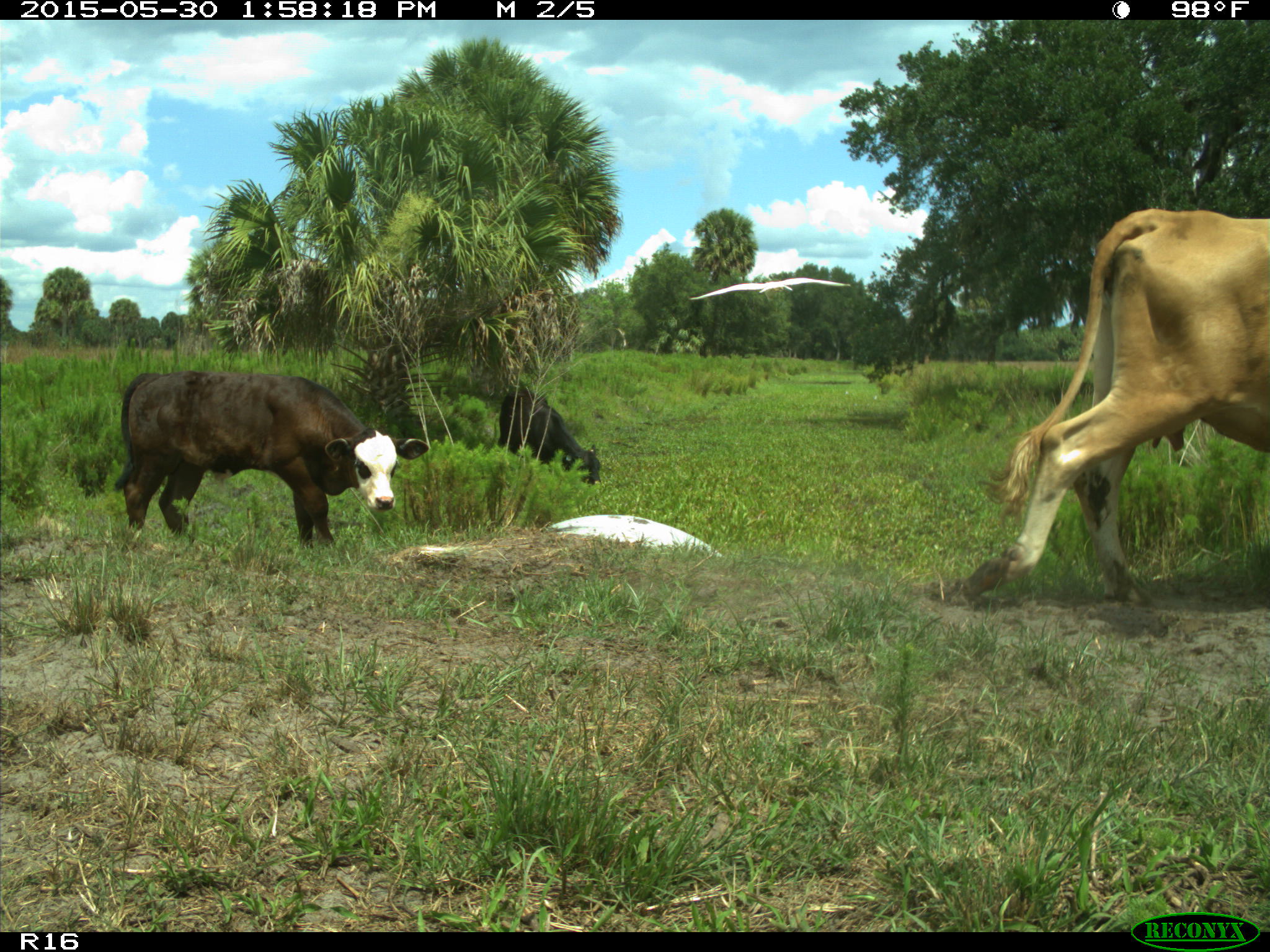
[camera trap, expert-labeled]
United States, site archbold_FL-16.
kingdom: Animalia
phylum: Chordata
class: Mammalia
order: Artiodactyla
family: Bovidae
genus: Bos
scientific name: Bos taurus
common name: domestic cow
Bos taurus (domestic cow).